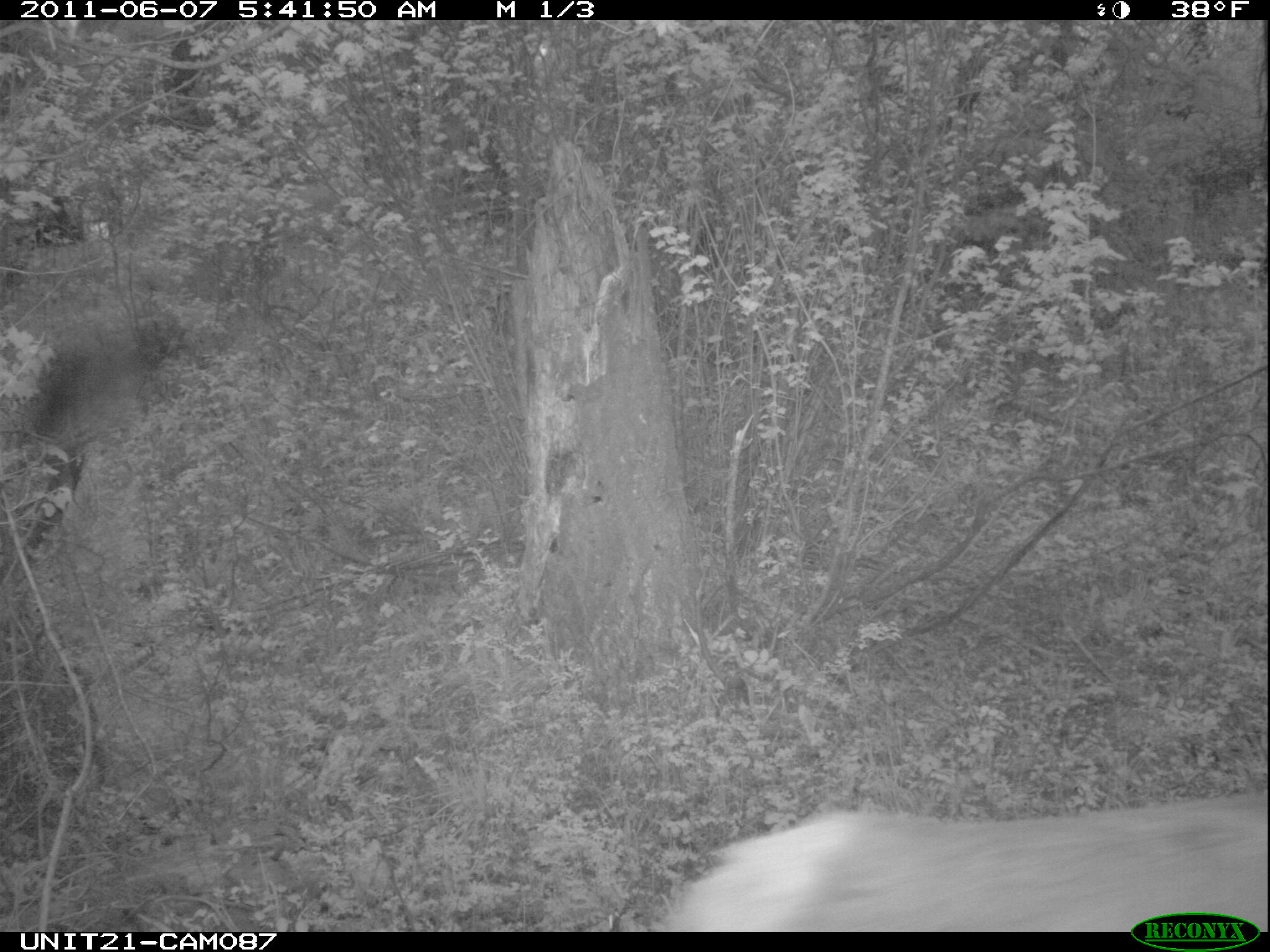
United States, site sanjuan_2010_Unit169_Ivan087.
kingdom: Animalia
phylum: Chordata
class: Mammalia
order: Artiodactyla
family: Cervidae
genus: Cervus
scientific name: Cervus elaphus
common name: red deer